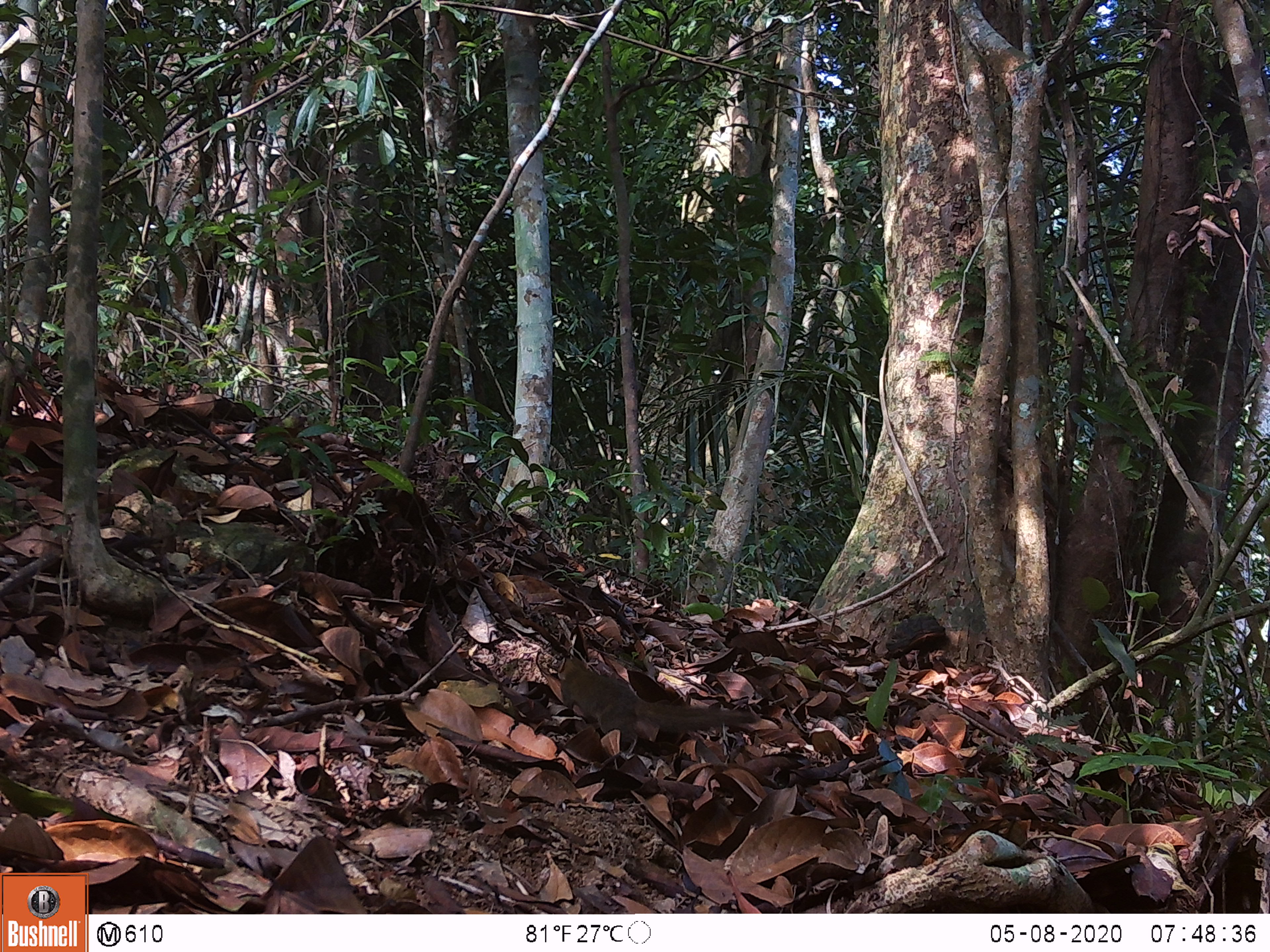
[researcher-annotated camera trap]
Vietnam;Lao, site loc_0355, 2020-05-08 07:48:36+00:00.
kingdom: Animalia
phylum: Chordata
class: Mammalia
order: Scandentia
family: Tupaiidae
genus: Tupaia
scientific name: Tupaia belangeri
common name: northern treeshrew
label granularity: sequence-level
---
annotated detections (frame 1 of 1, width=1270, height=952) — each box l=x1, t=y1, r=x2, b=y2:
northern treeshrew: l=557, t=657, r=759, b=751